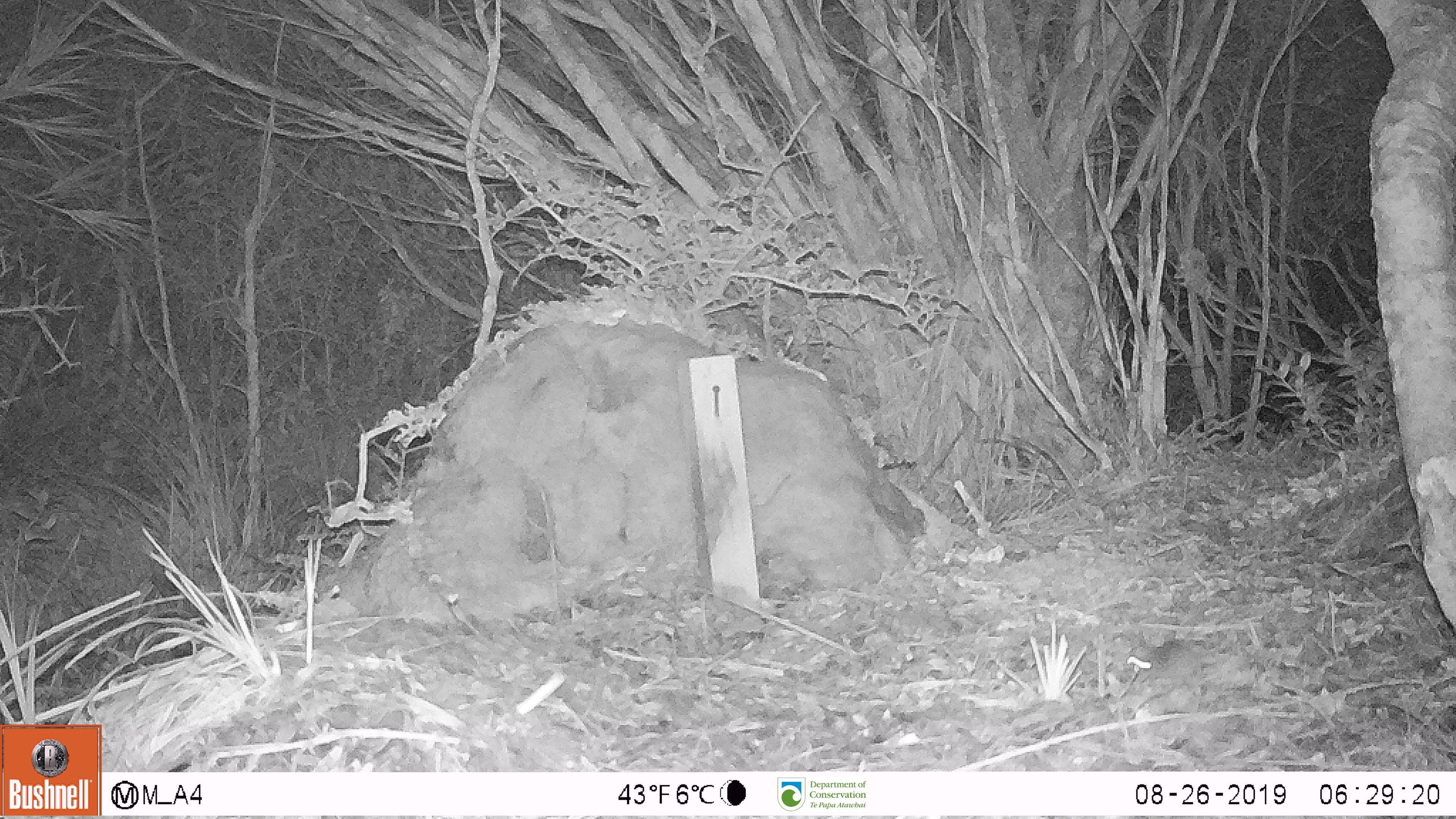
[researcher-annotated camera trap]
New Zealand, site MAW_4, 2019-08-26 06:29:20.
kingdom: Animalia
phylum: Chordata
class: Mammalia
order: Rodentia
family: Muridae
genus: Mus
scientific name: Mus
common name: mouse